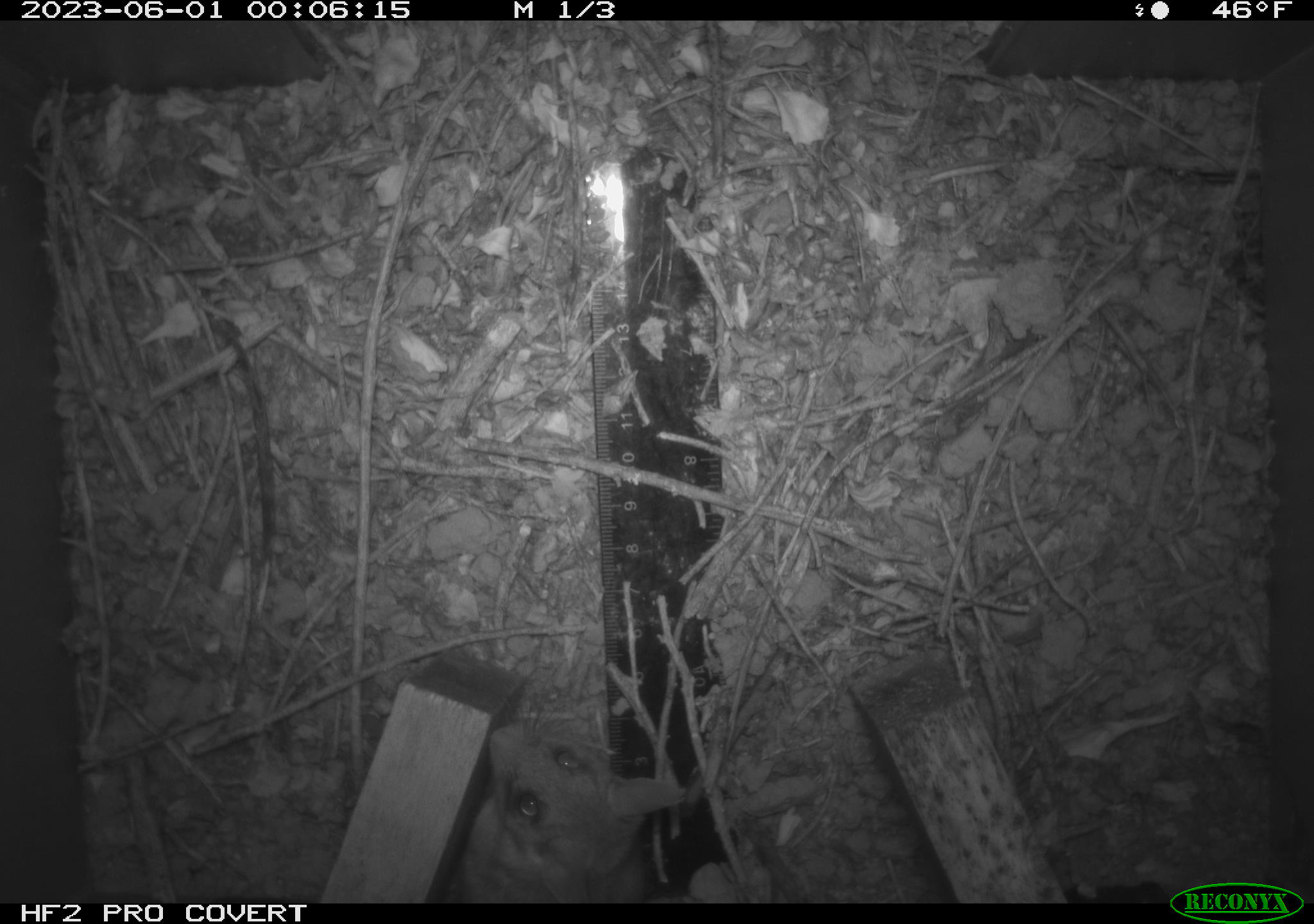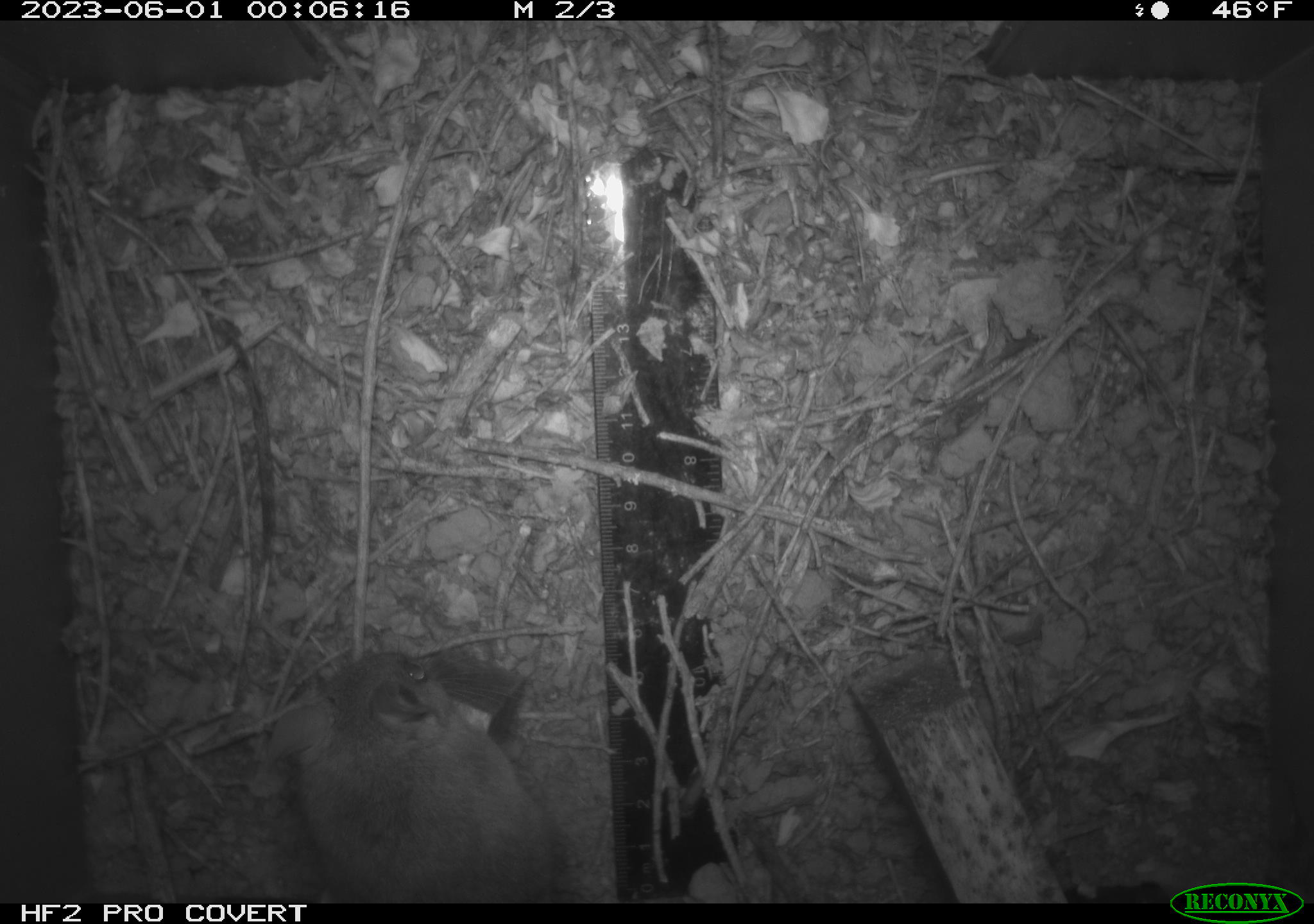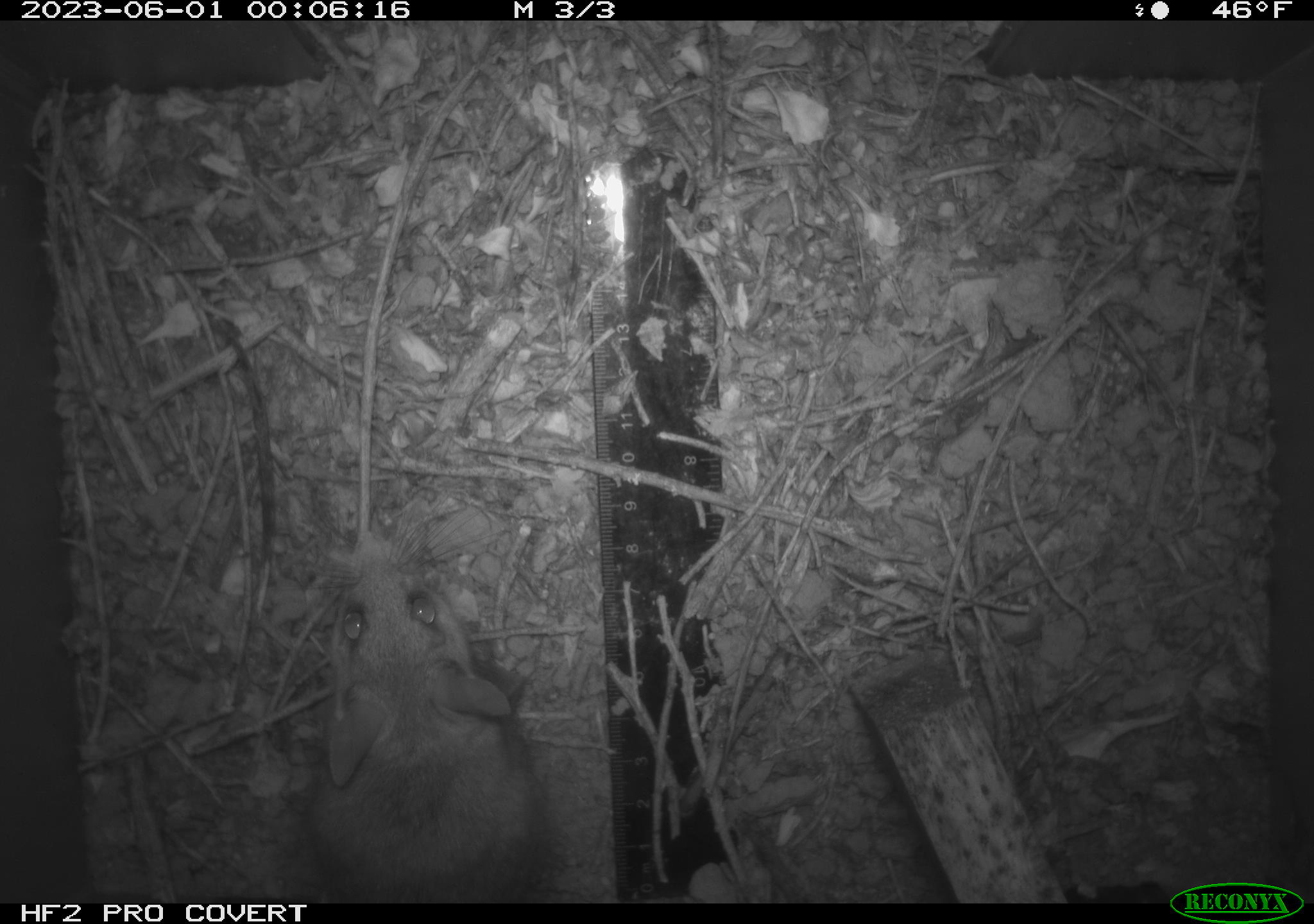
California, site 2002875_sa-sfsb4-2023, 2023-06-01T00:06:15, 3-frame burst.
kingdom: Animalia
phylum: Chordata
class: Mammalia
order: Rodentia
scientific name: Rodentia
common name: mouse species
Mouse species (Rodentia).